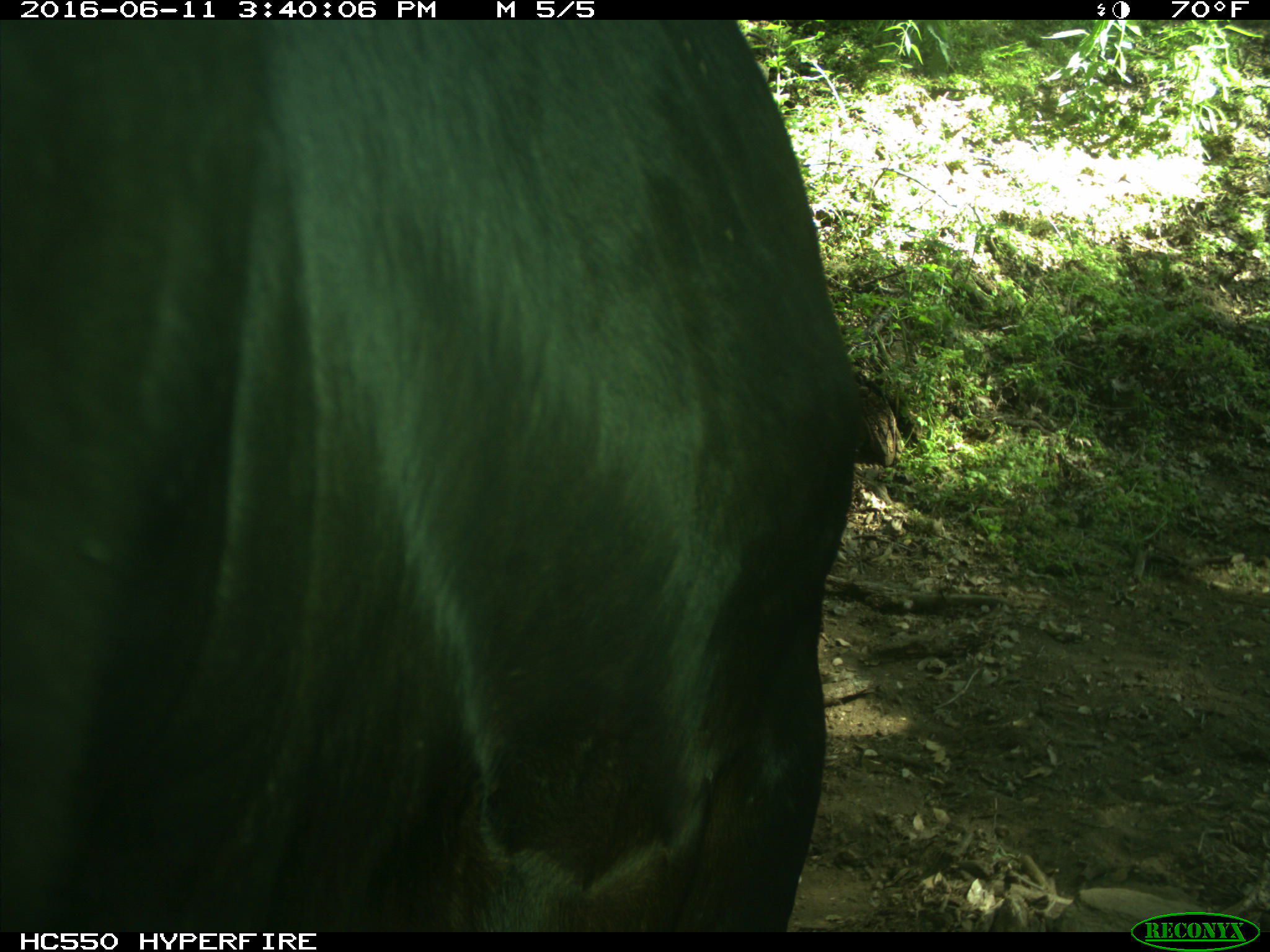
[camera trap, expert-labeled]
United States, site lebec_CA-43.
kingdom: Animalia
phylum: Chordata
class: Mammalia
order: Artiodactyla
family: Bovidae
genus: Bos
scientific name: Bos taurus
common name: domestic cow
Bos taurus (domestic cow).